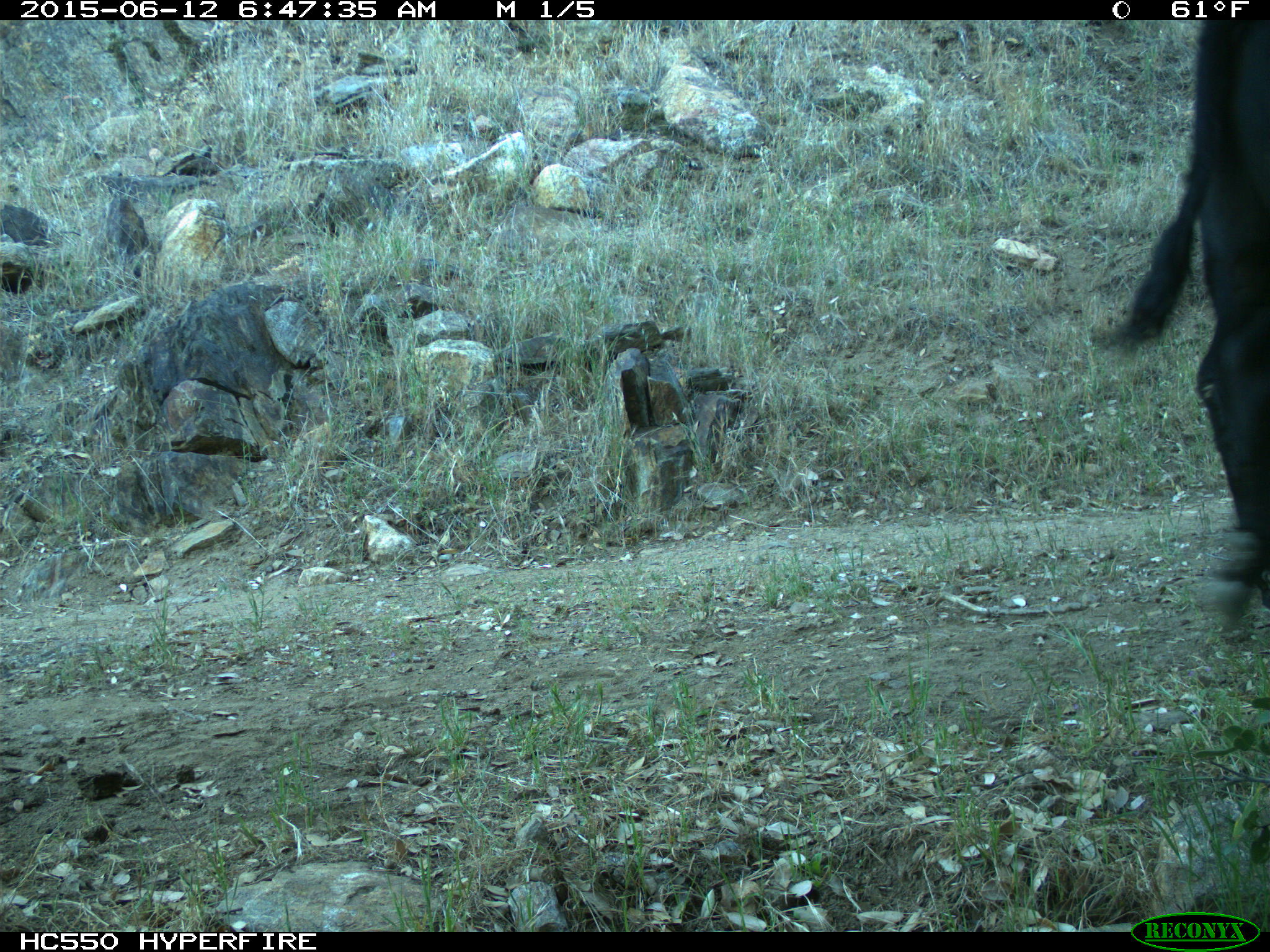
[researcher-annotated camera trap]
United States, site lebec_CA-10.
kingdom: Animalia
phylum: Chordata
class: Mammalia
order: Artiodactyla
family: Bovidae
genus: Bos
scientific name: Bos taurus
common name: domestic cow